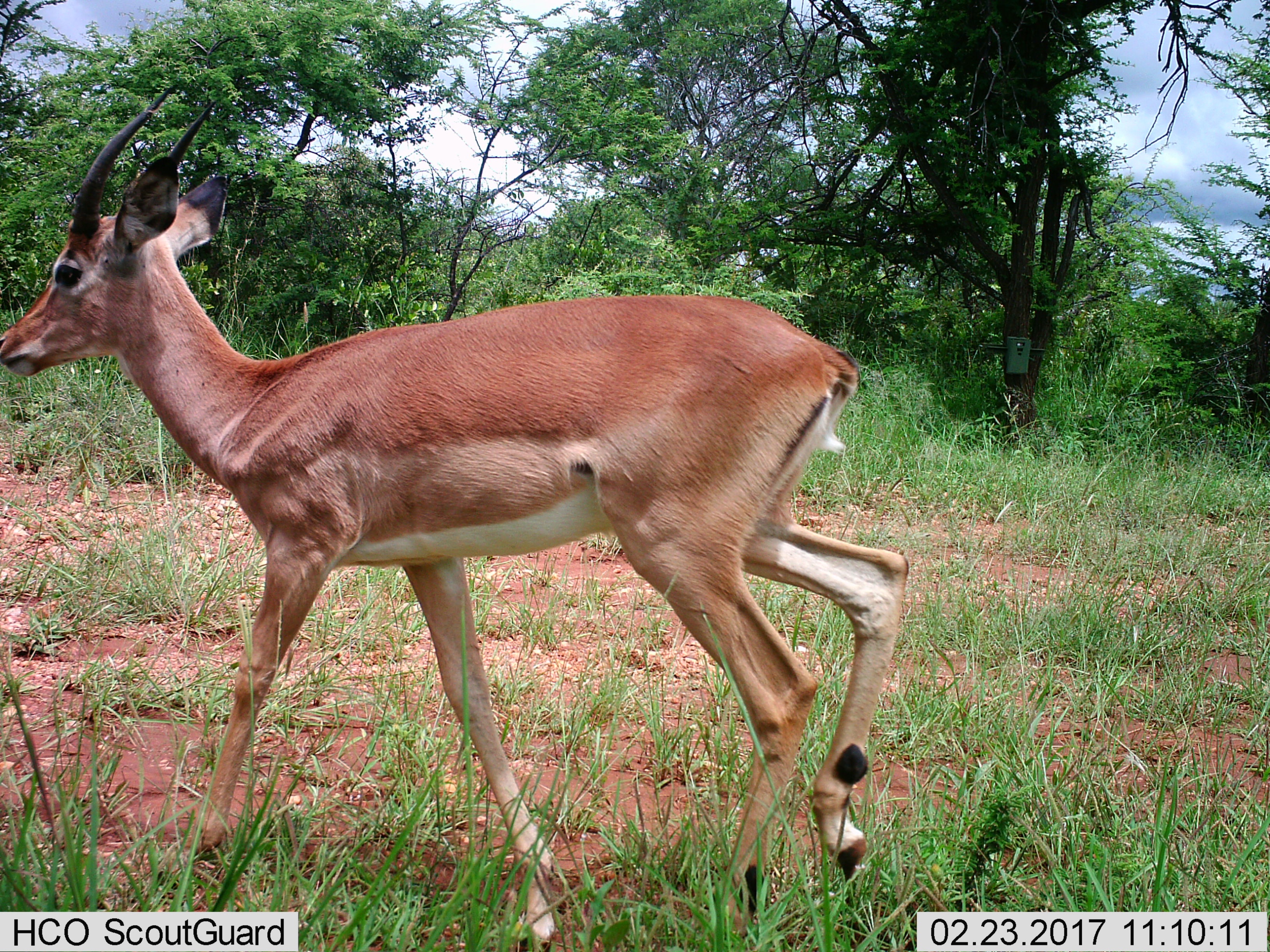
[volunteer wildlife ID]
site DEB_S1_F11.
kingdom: Animalia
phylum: Chordata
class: Mammalia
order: Artiodactyla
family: Bovidae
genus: Aepyceros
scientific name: Aepyceros melampus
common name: impala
Impala (Aepyceros melampus), count 1. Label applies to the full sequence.